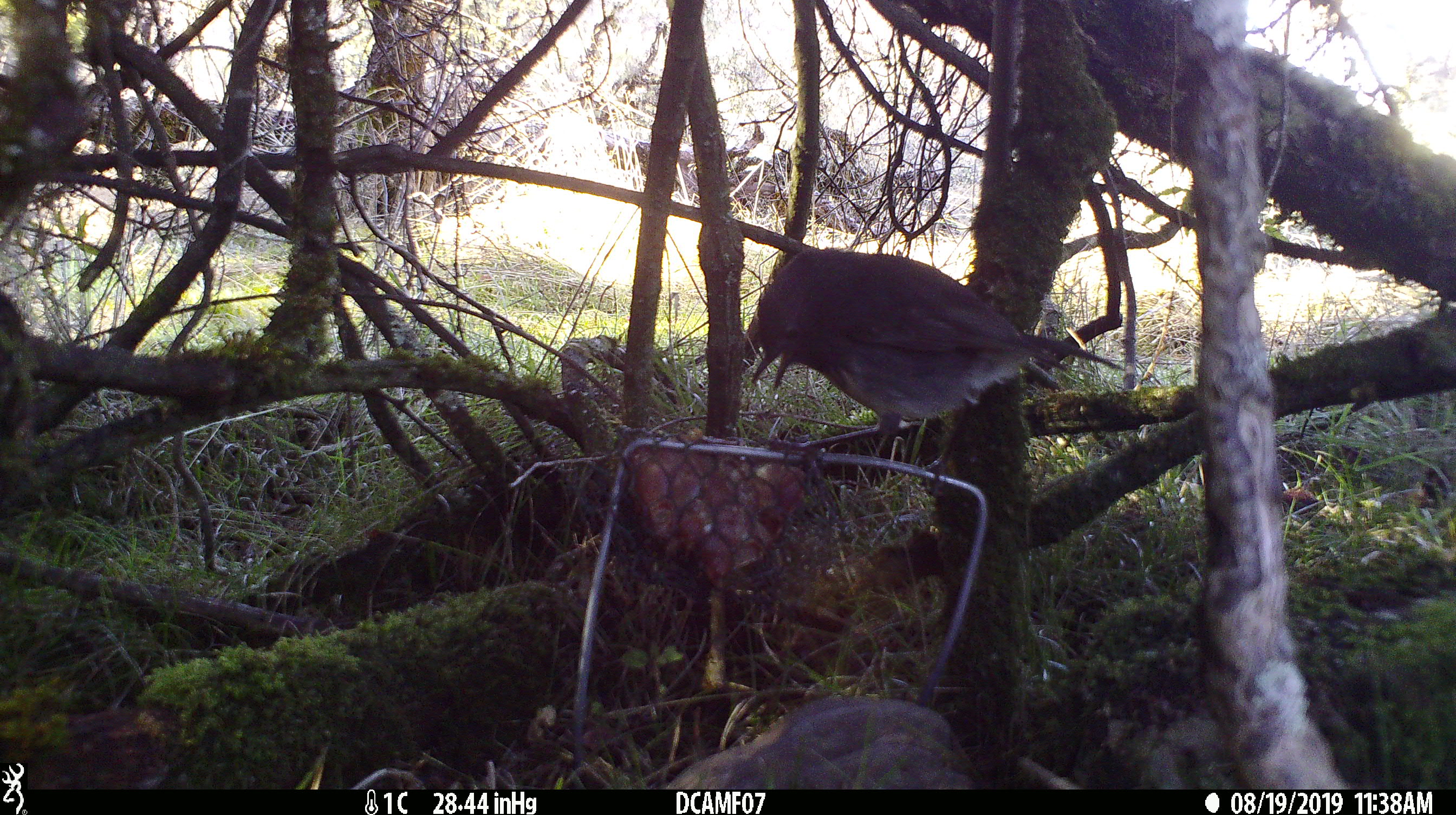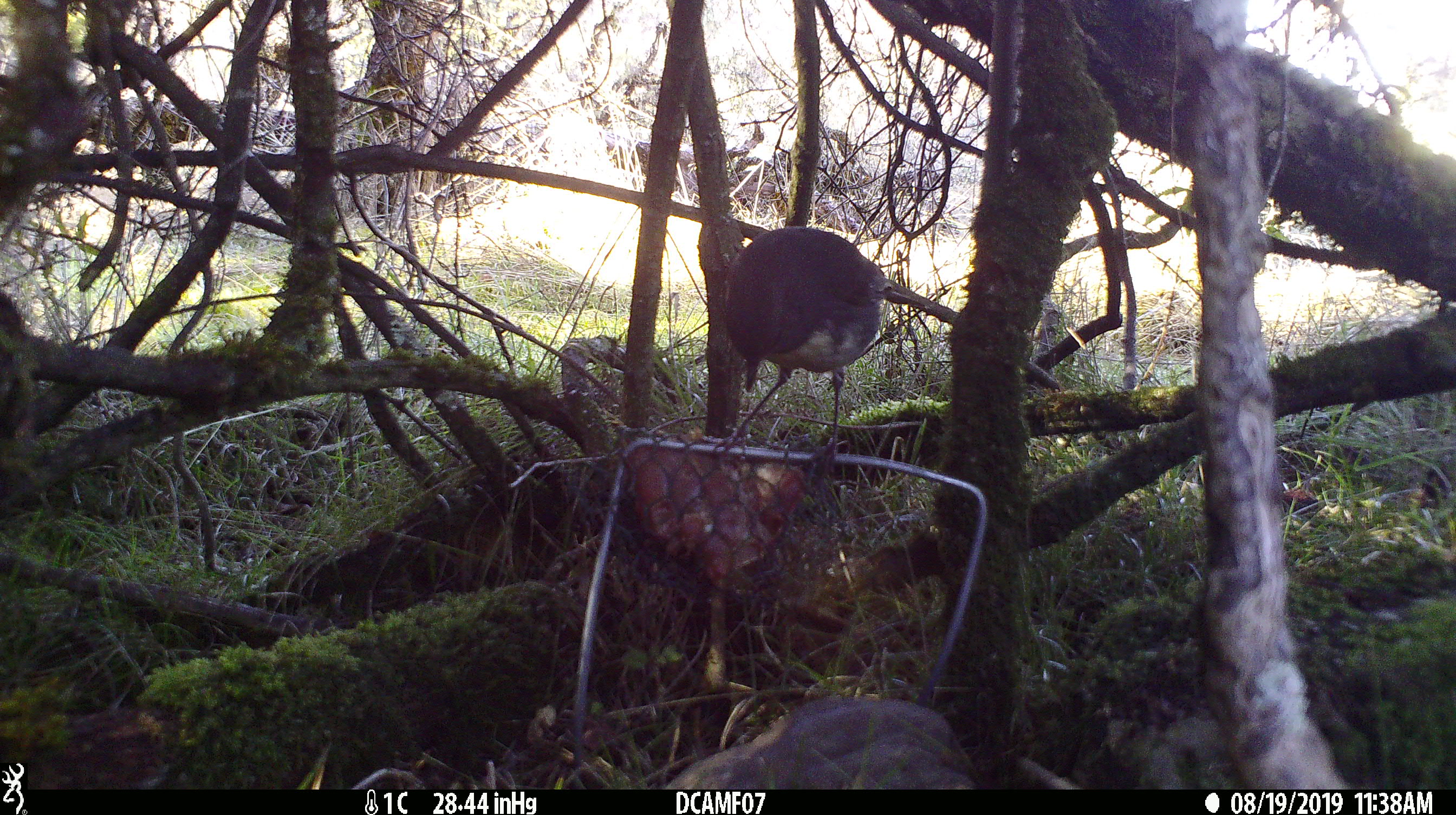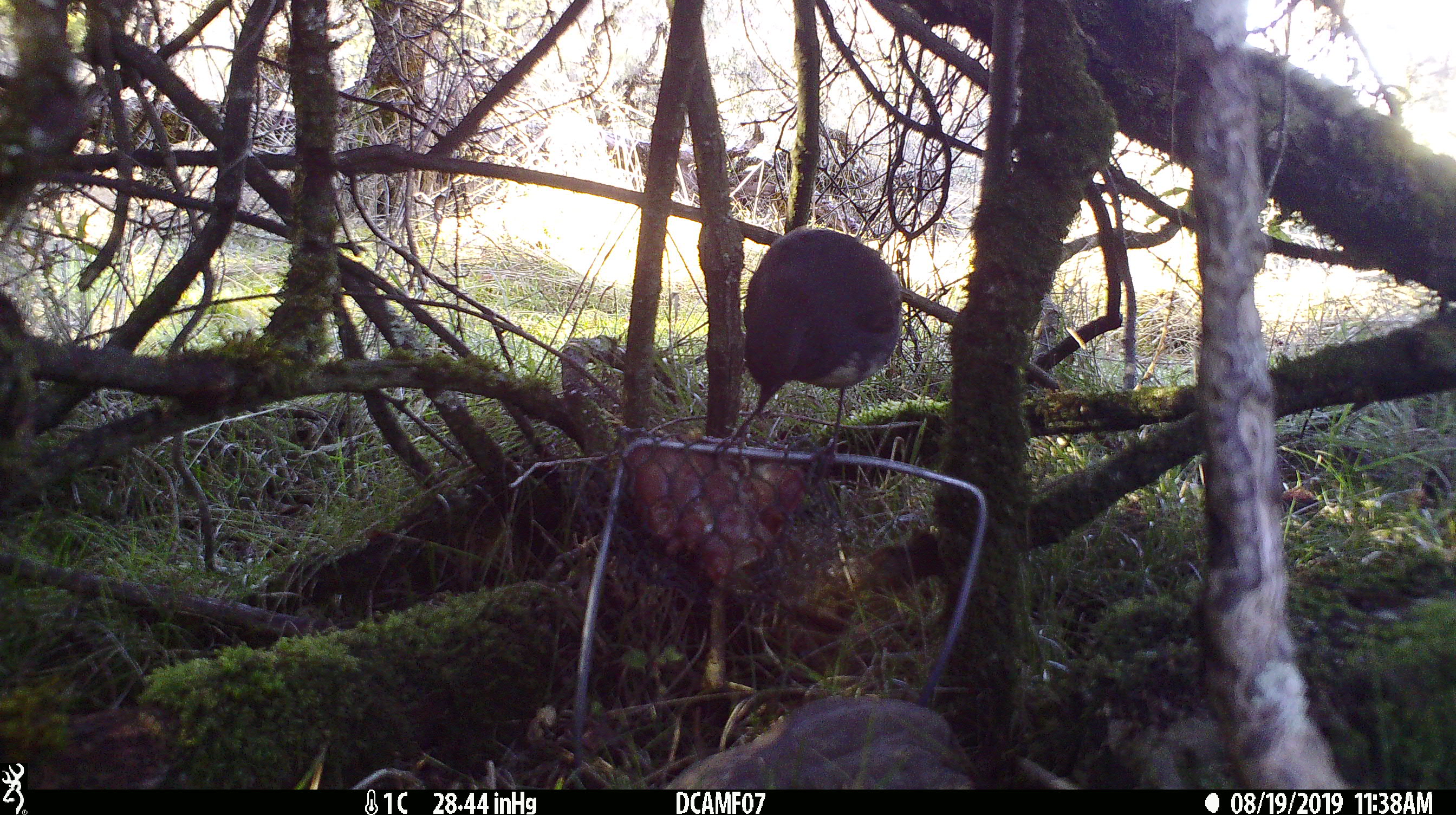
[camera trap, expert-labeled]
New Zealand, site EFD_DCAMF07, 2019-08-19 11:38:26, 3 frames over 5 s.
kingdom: Animalia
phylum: Chordata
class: Aves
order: Passeriformes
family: Petroicidae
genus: Petroica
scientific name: Petroica australis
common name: new zealand robin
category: robin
Robin (new zealand robin) (Petroica australis).